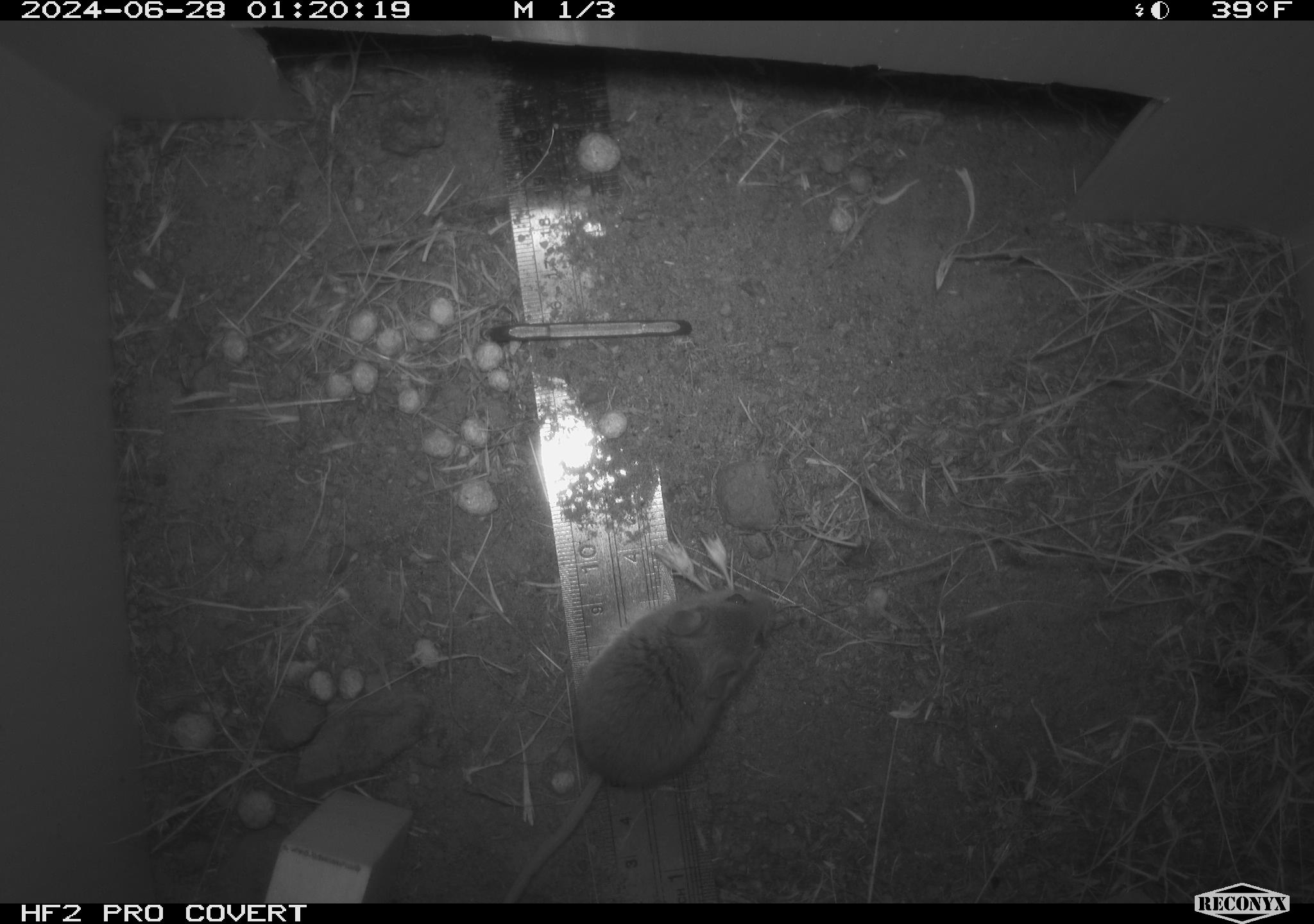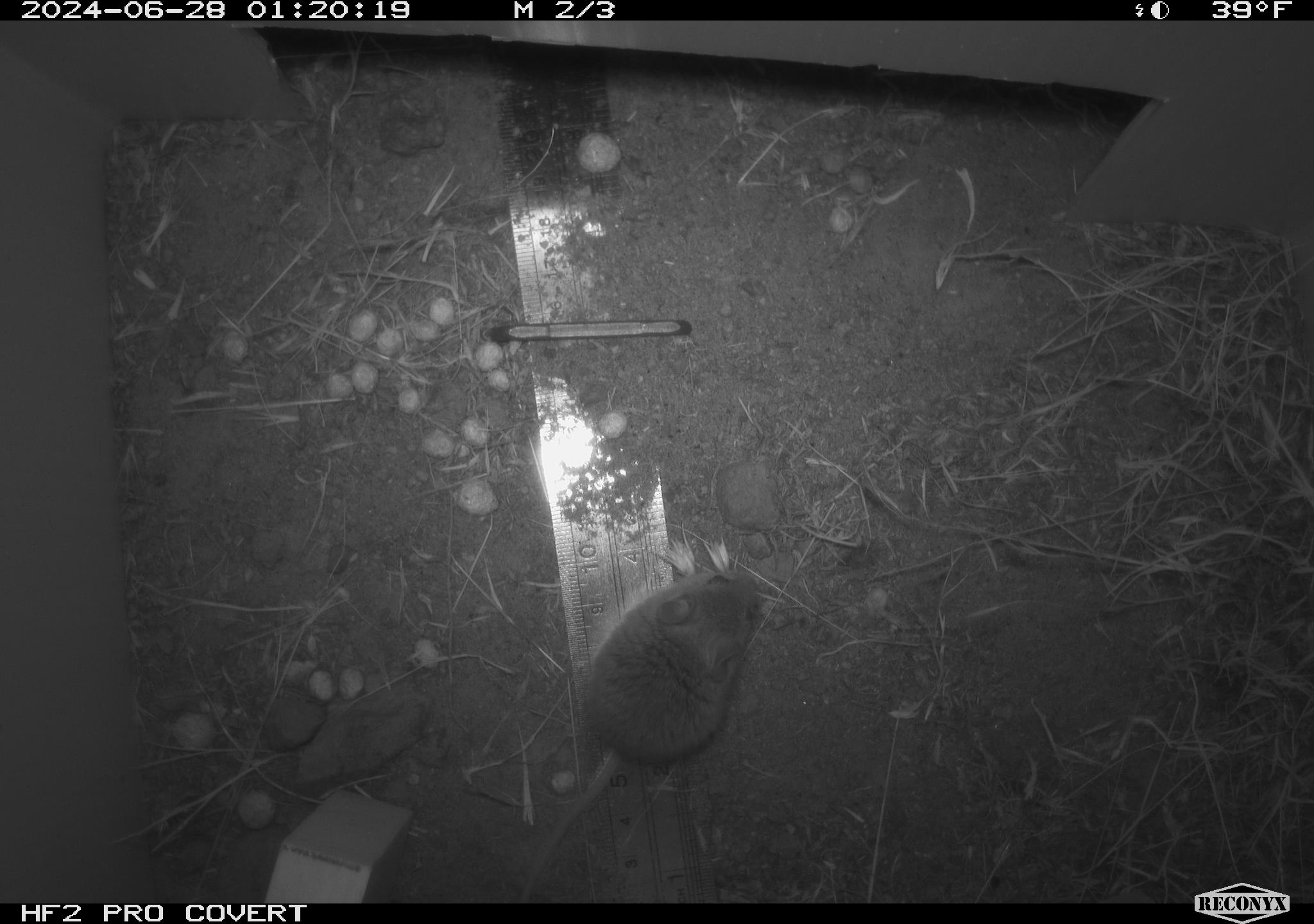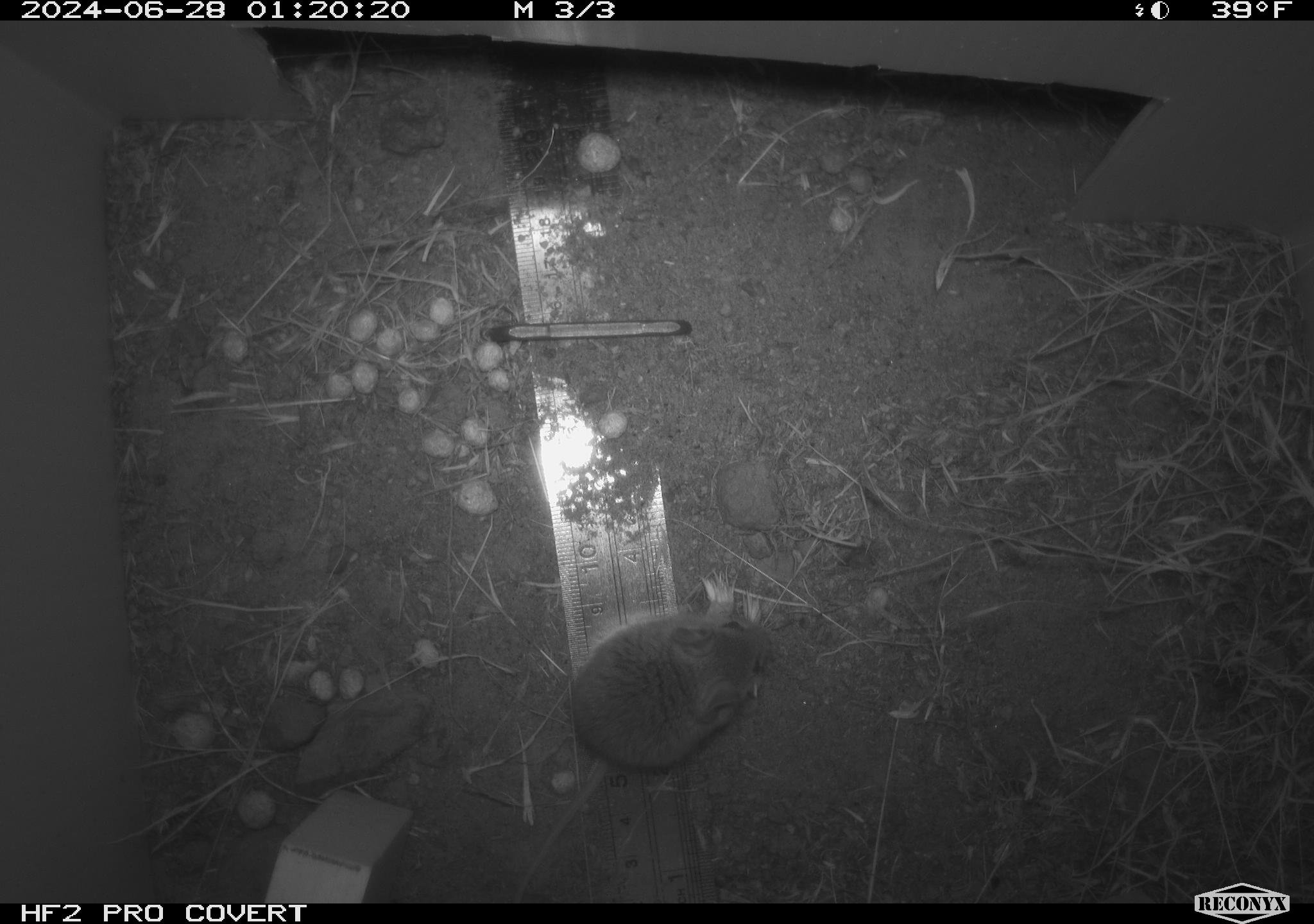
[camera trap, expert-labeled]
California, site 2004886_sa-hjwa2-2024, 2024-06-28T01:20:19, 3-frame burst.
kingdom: Animalia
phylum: Chordata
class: Mammalia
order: Rodentia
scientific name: Rodentia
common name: rodent